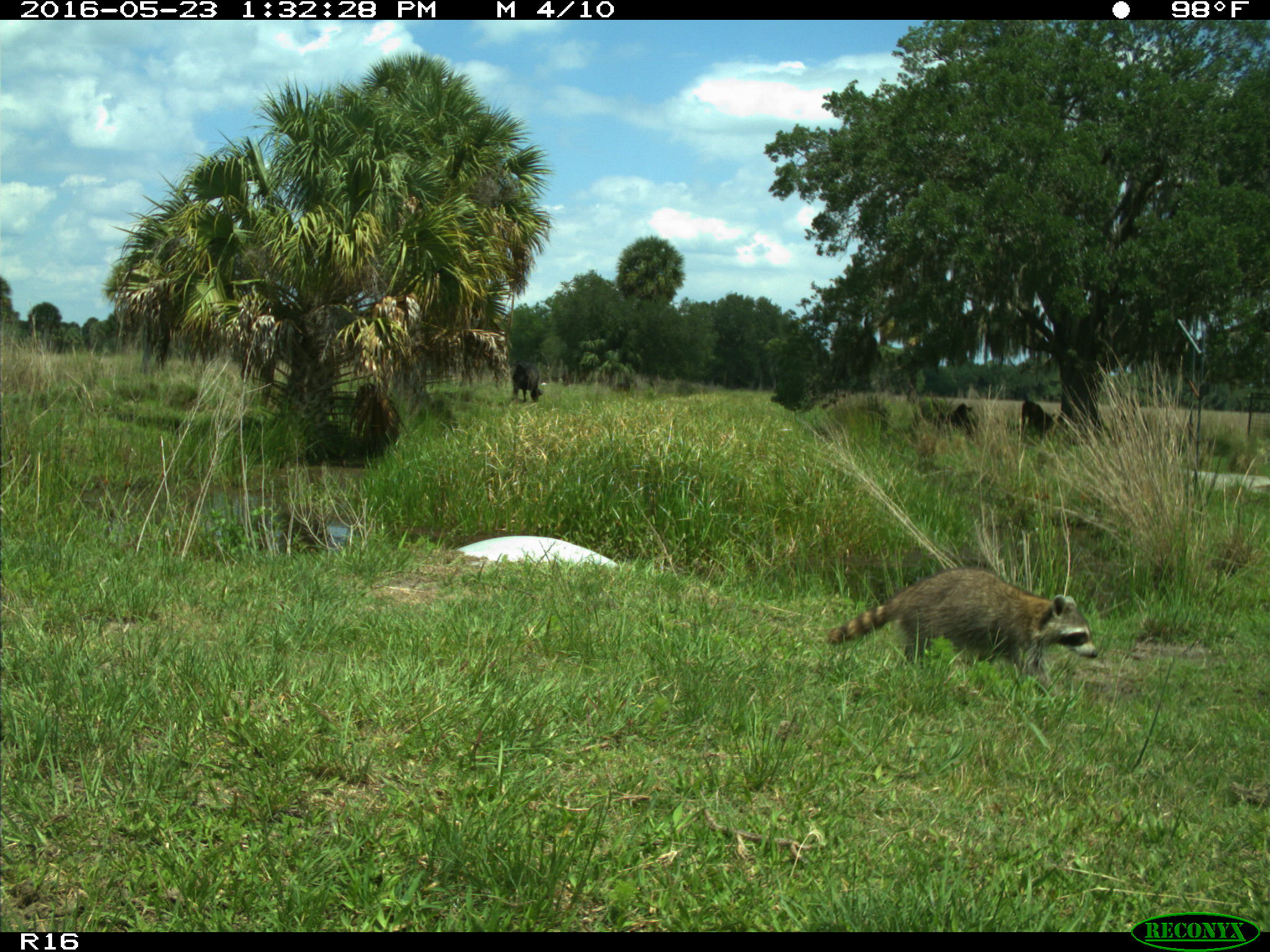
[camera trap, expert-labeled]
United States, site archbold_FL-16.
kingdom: Animalia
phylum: Chordata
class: Mammalia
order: Carnivora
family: Procyonidae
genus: Procyon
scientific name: Procyon lotor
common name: common raccoon